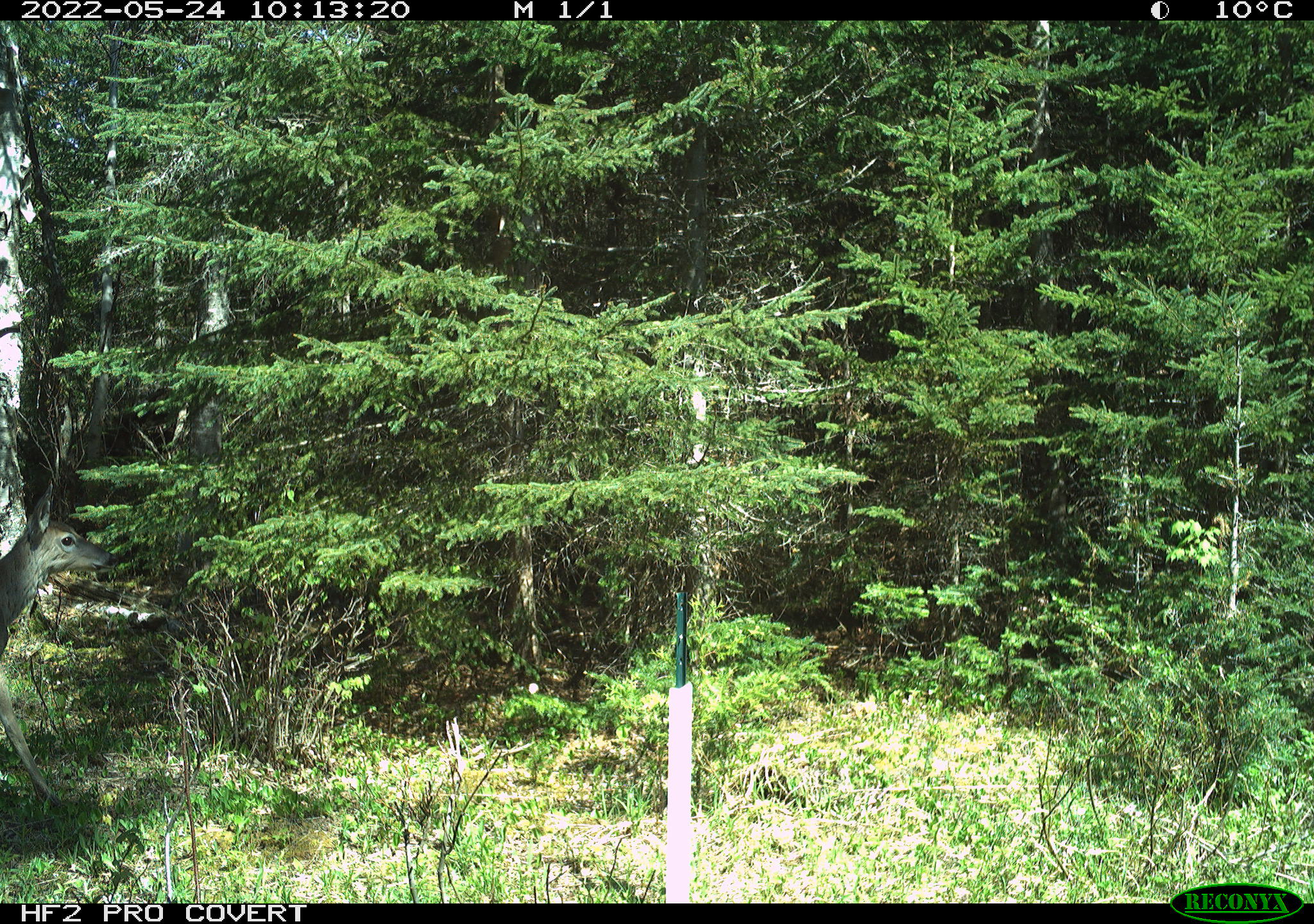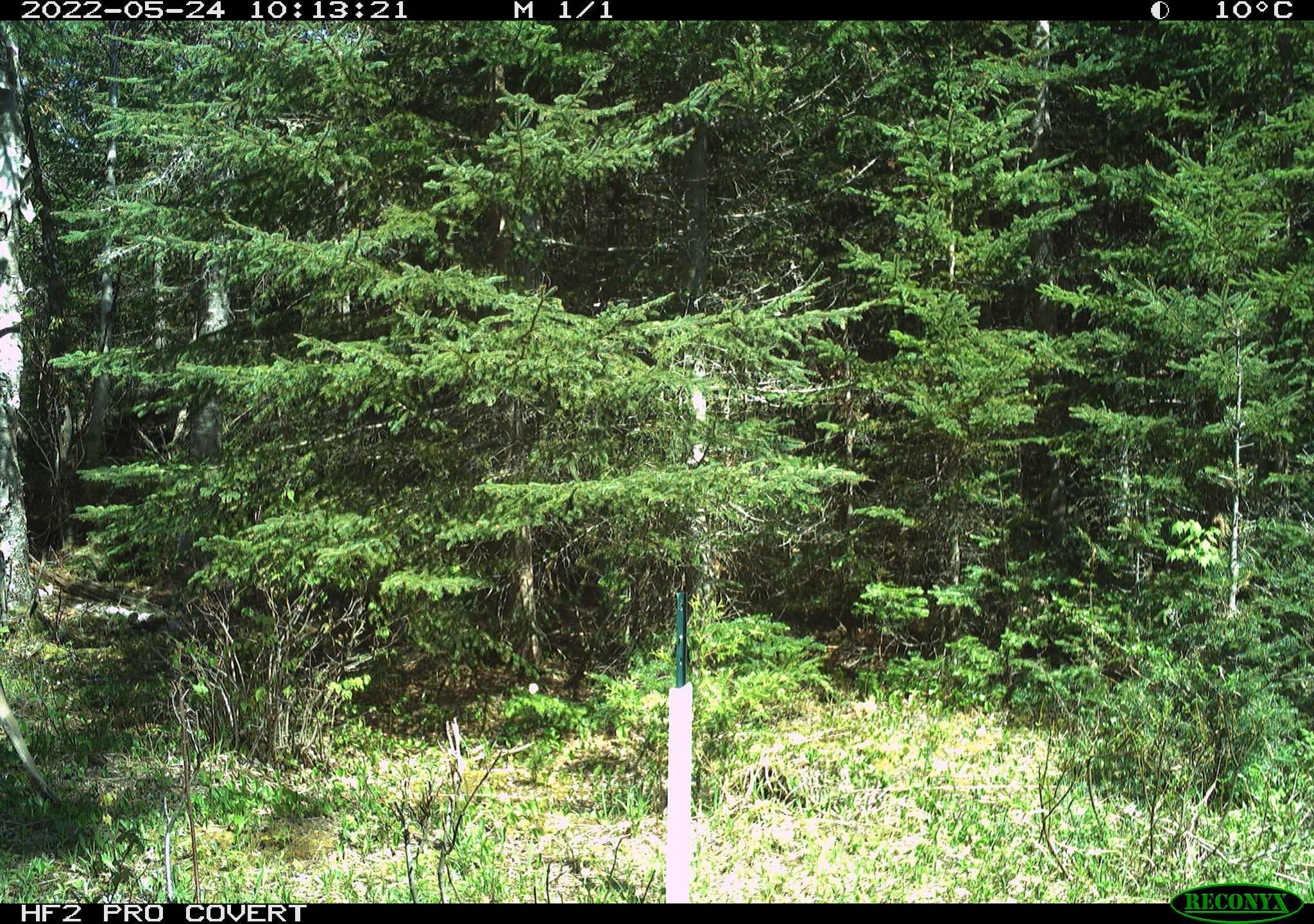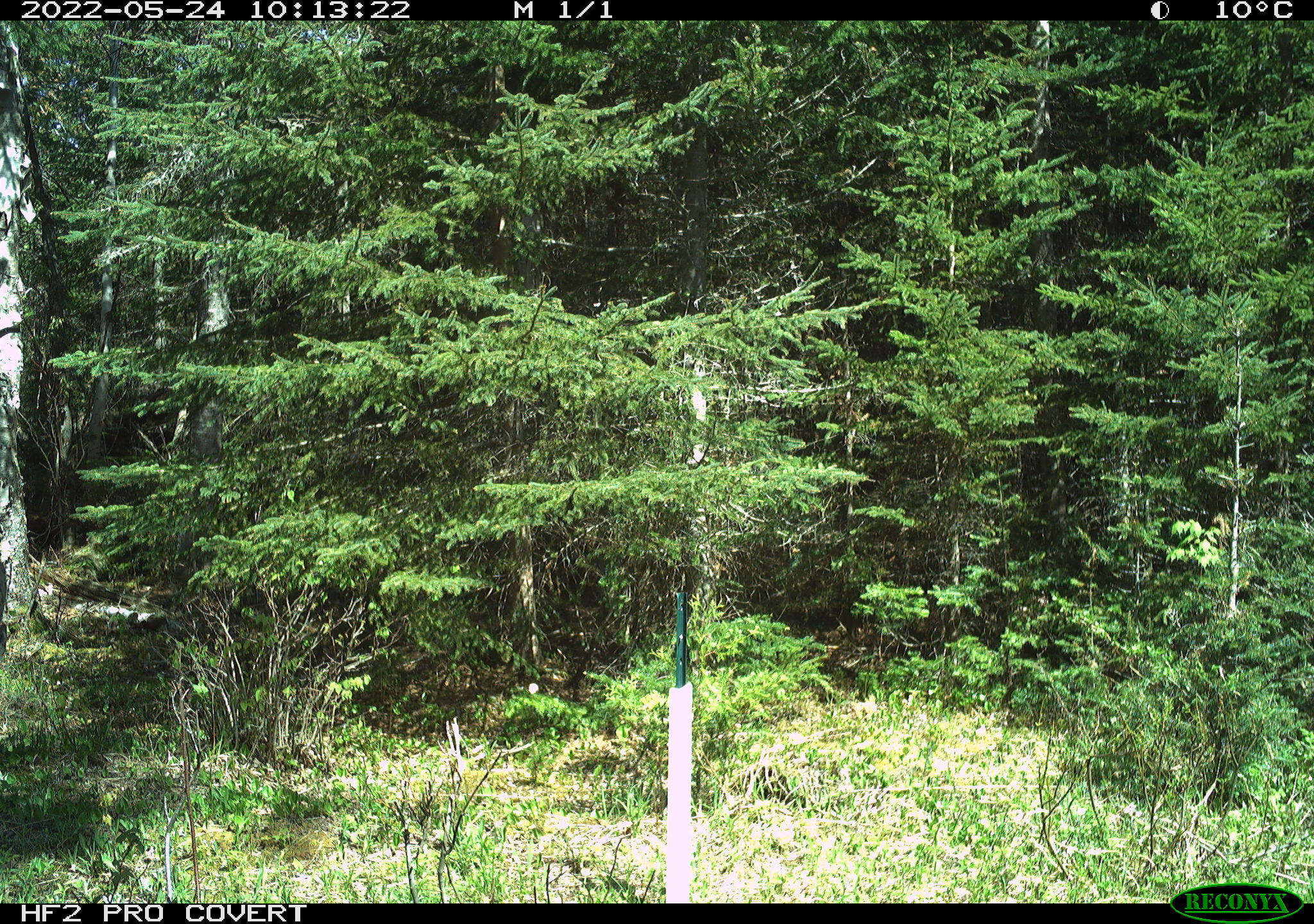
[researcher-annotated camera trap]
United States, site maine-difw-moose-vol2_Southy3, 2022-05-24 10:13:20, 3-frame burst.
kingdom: Animalia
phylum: Chordata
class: Mammalia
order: Artiodactyla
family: Cervidae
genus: Odocoileus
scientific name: Odocoileus virginianus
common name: white-tailed deer